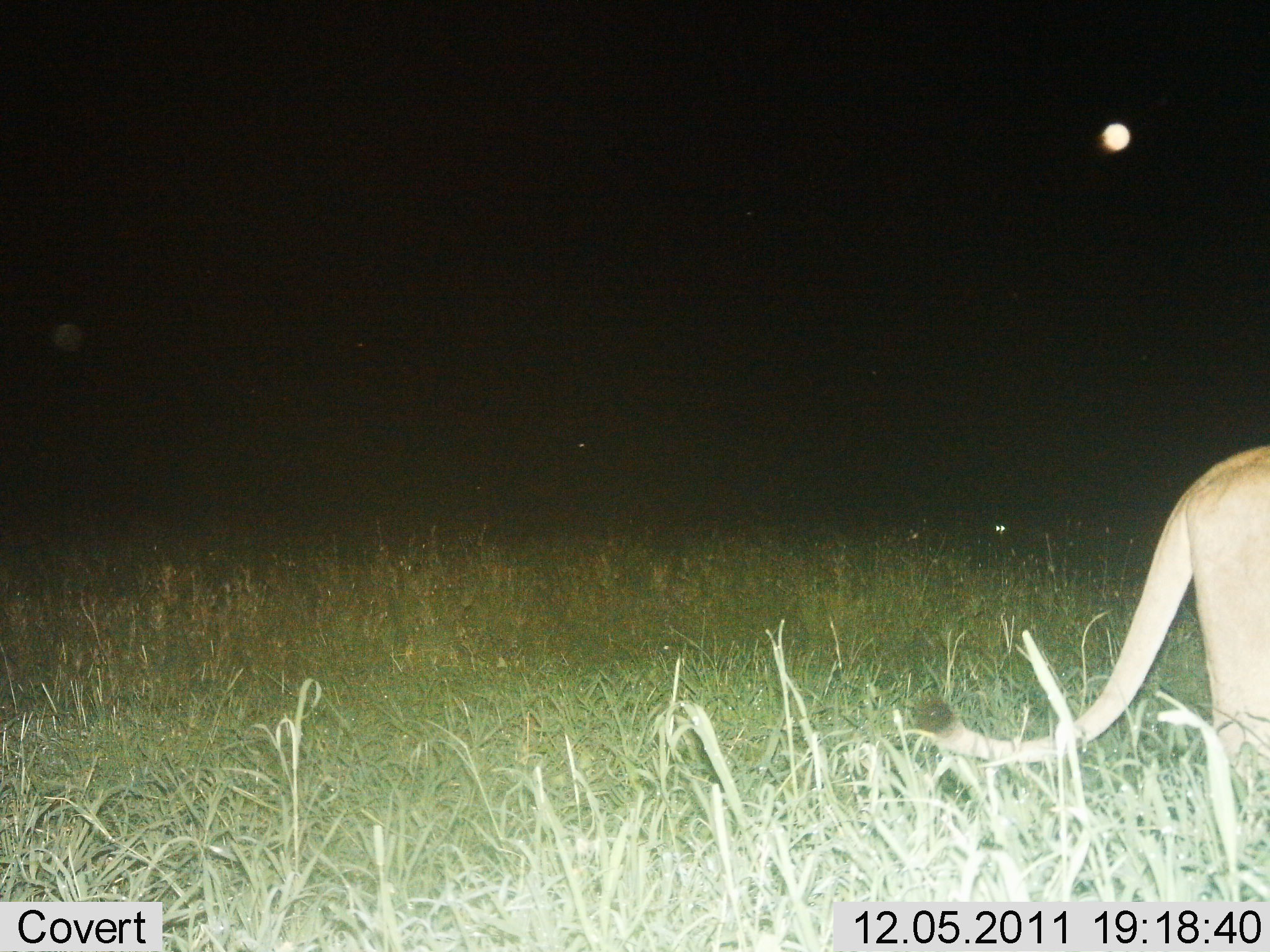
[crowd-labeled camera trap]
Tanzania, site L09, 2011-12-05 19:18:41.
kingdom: Animalia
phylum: Chordata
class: Mammalia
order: Carnivora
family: Felidae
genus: Panthera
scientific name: Panthera leo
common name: lion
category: lionfemale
Lionfemale (lion) (Panthera leo), count 1. Behavior (volunteer vote fractions): standing 71%, resting 0%, moving 29%, interacting 0%. Young present (vote fraction): 0%. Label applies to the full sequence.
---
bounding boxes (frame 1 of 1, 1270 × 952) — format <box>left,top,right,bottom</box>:
animal: <box>911,447,1270,785</box>